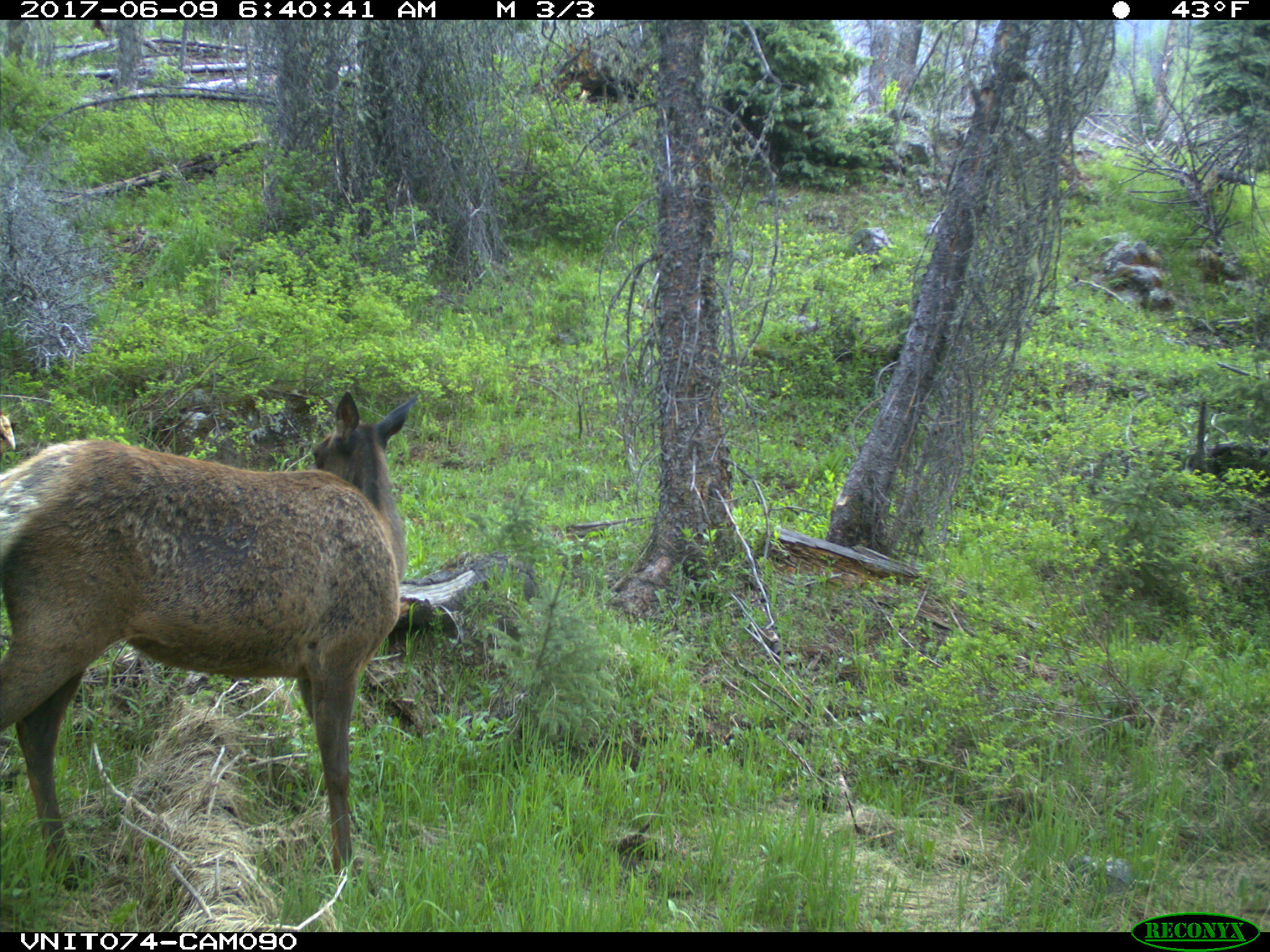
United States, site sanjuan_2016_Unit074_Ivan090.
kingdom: Animalia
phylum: Chordata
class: Mammalia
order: Artiodactyla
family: Cervidae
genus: Cervus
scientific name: Cervus elaphus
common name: red deer